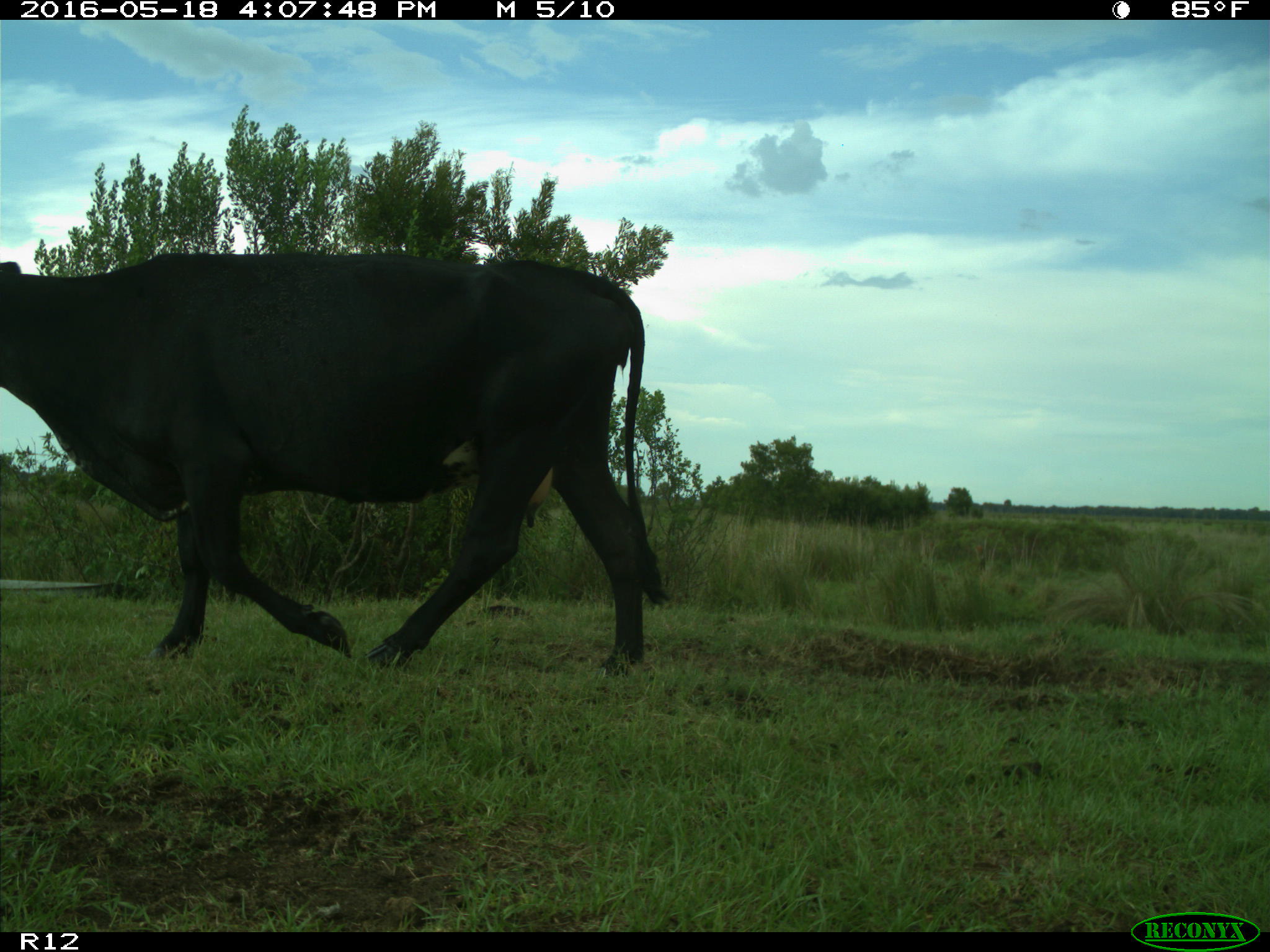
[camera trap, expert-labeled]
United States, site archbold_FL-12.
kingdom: Animalia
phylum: Chordata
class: Mammalia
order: Artiodactyla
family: Bovidae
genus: Bos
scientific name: Bos taurus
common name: domestic cow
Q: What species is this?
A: Bos taurus (domestic cow).